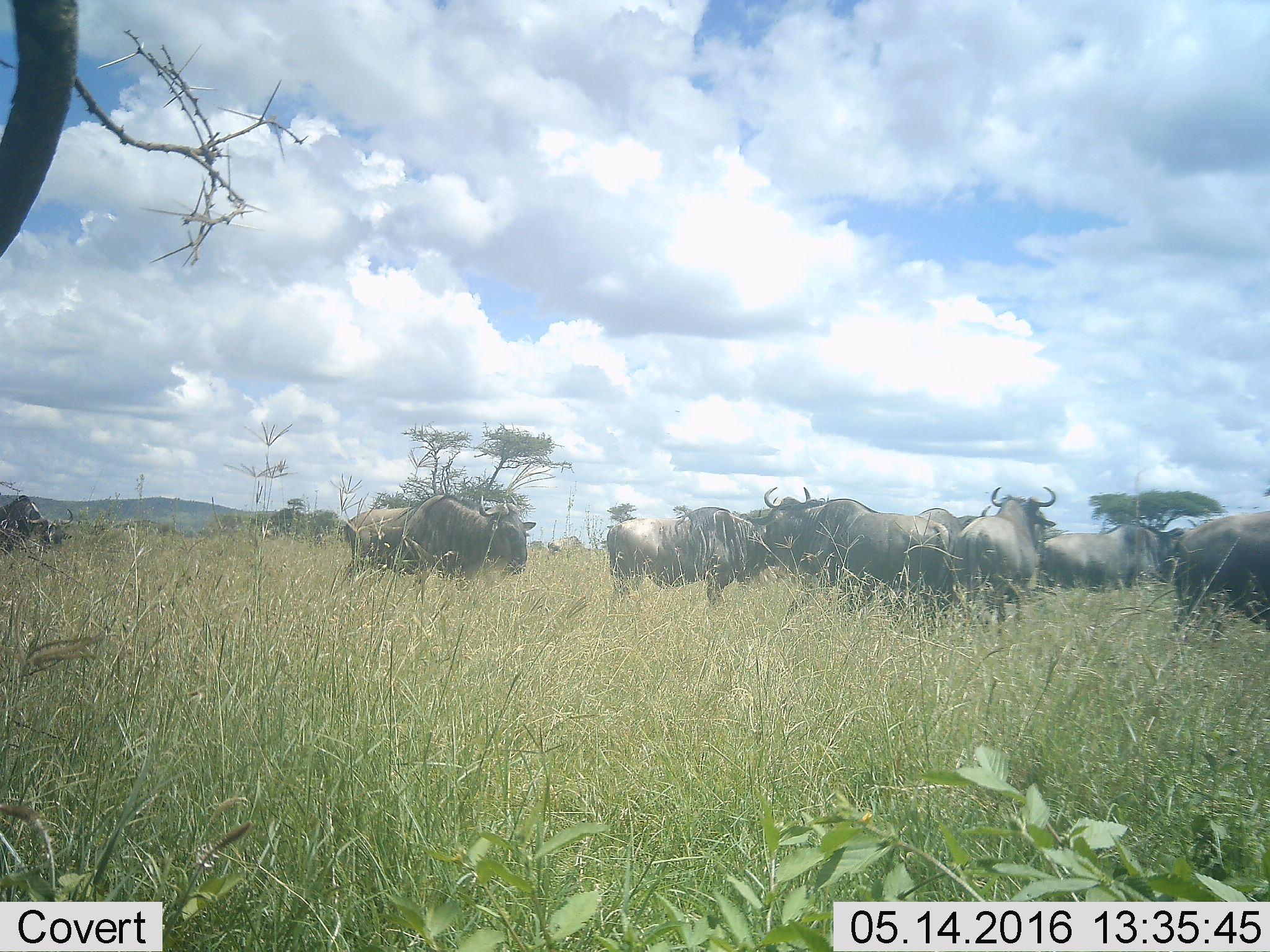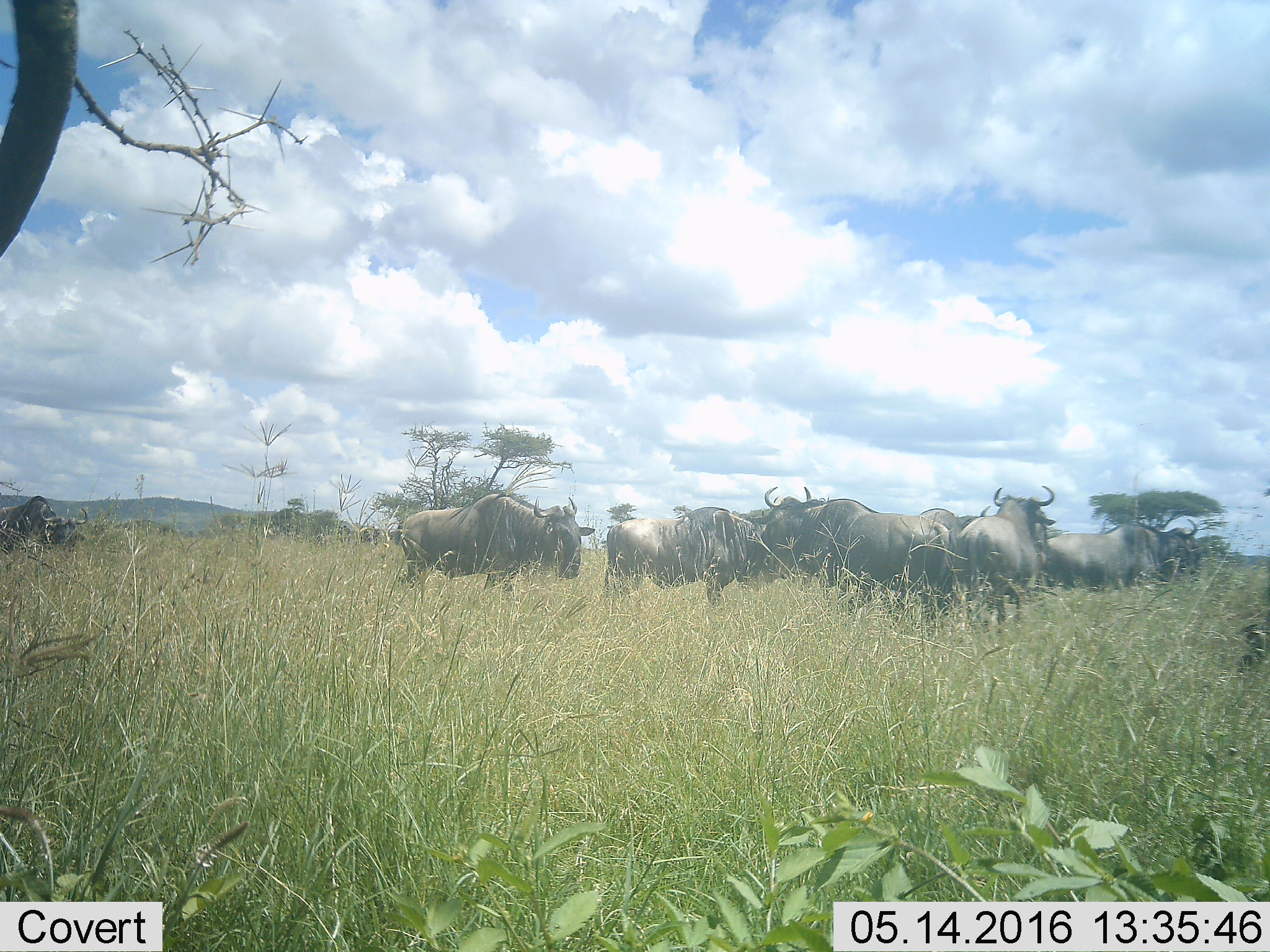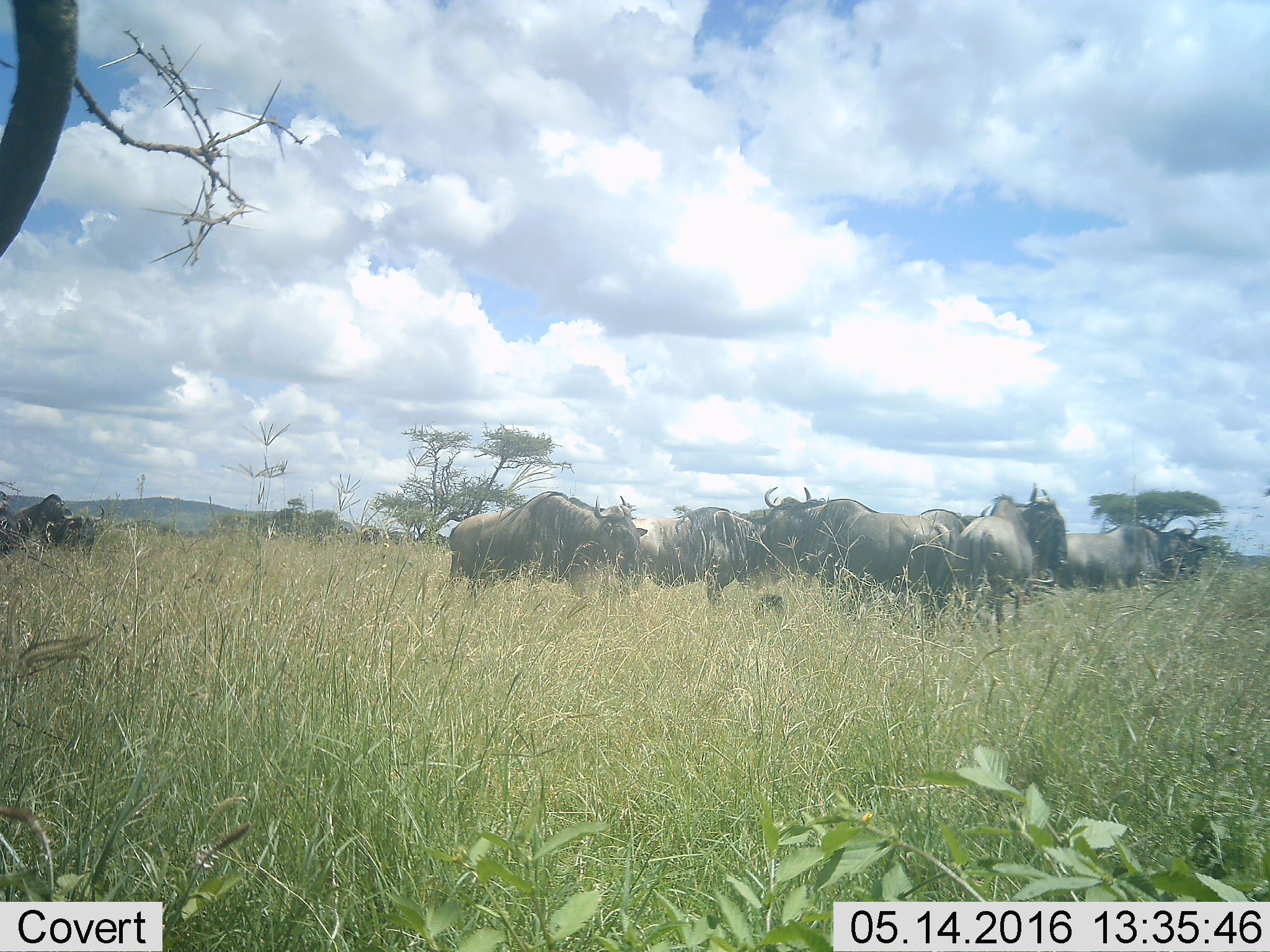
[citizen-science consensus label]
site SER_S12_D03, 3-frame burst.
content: unidentified animal